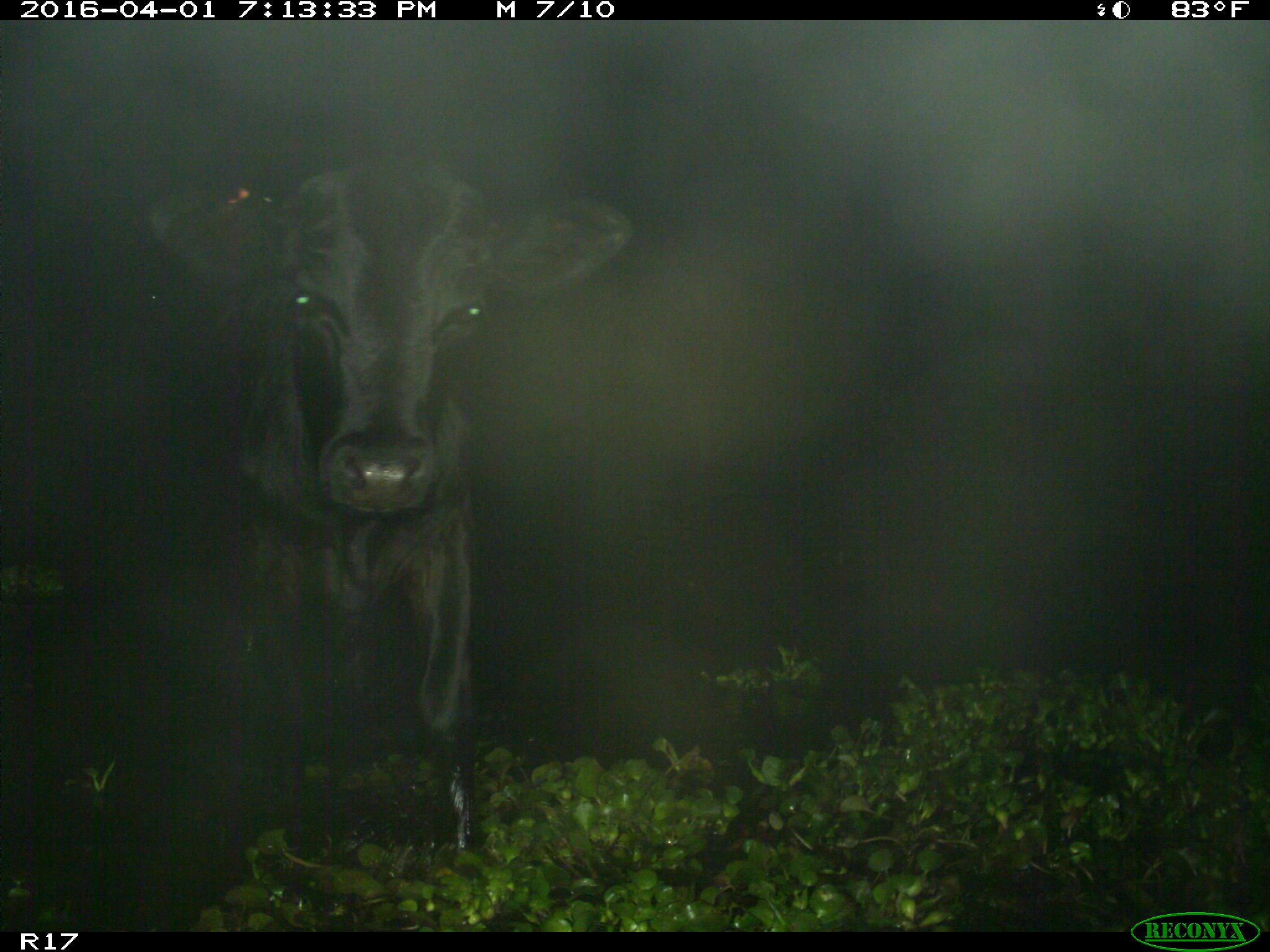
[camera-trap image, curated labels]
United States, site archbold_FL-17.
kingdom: Animalia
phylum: Chordata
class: Mammalia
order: Artiodactyla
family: Bovidae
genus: Bos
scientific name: Bos taurus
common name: domestic cow